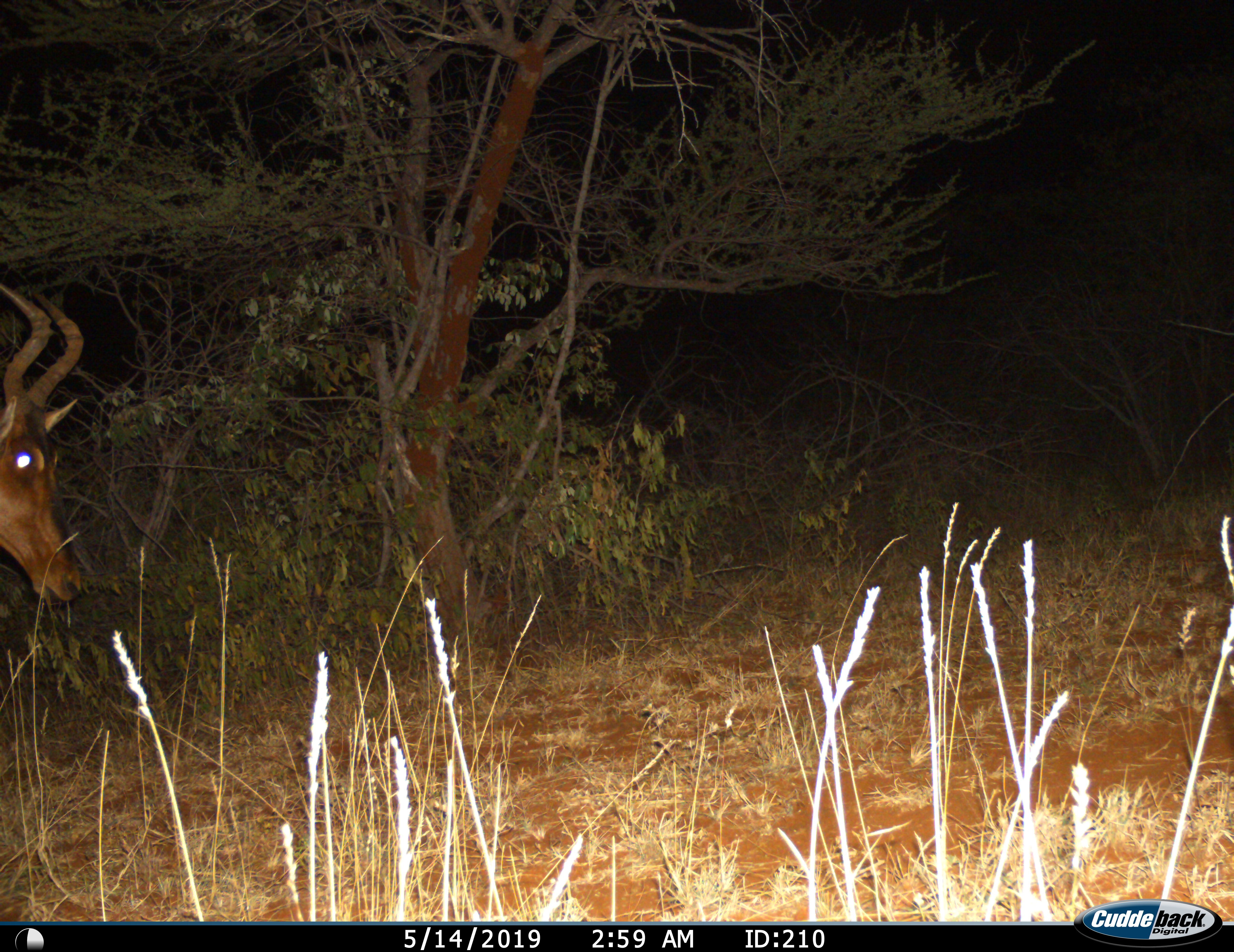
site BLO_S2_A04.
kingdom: Animalia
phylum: Chordata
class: Mammalia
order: Artiodactyla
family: Bovidae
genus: Alcelaphus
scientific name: Alcelaphus buselaphus caama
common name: red hartebeest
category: hartebeestred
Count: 1.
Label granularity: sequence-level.